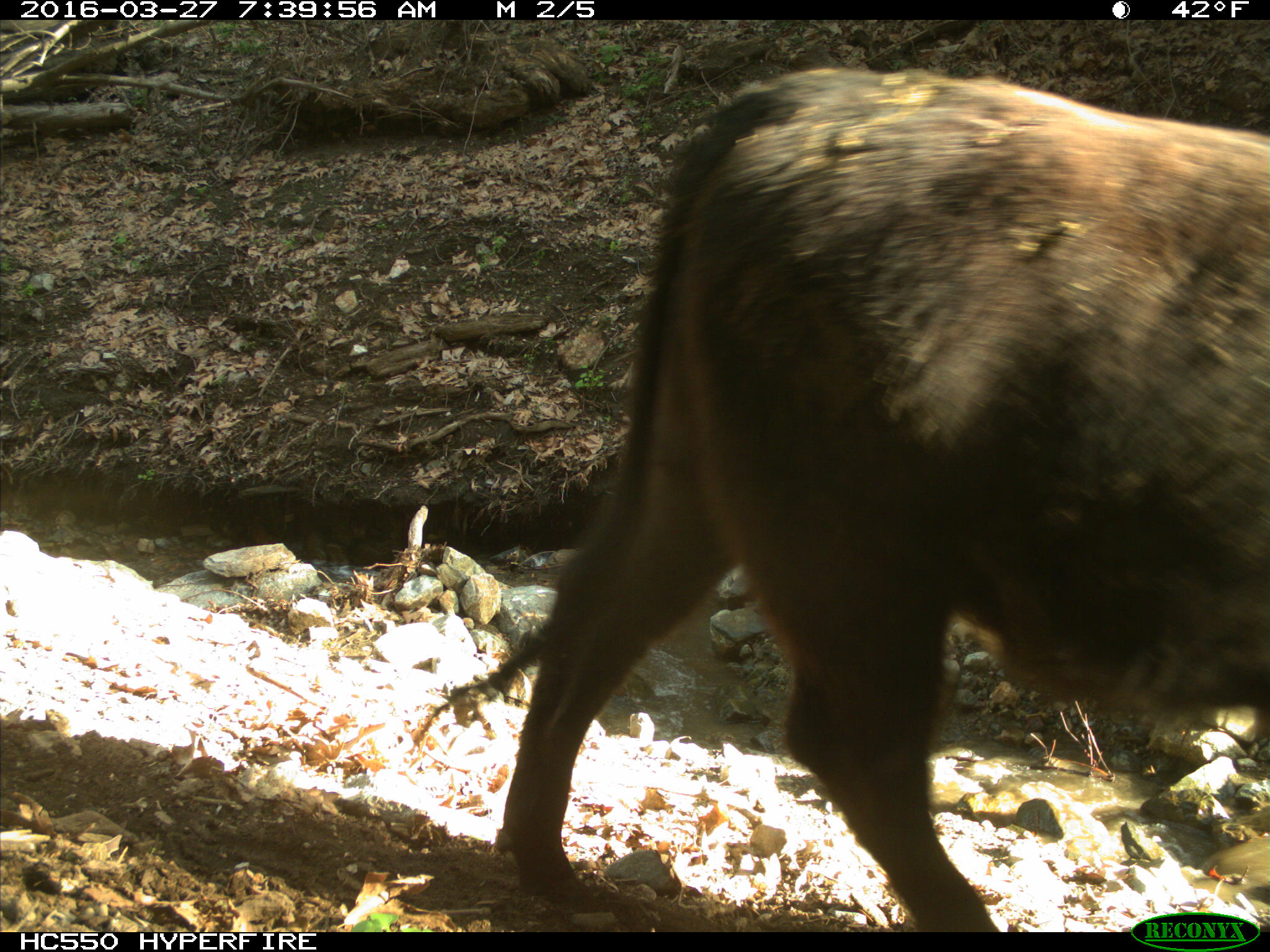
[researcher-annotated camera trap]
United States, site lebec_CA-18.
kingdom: Animalia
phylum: Chordata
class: Mammalia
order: Artiodactyla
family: Bovidae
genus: Bos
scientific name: Bos taurus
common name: domestic cow